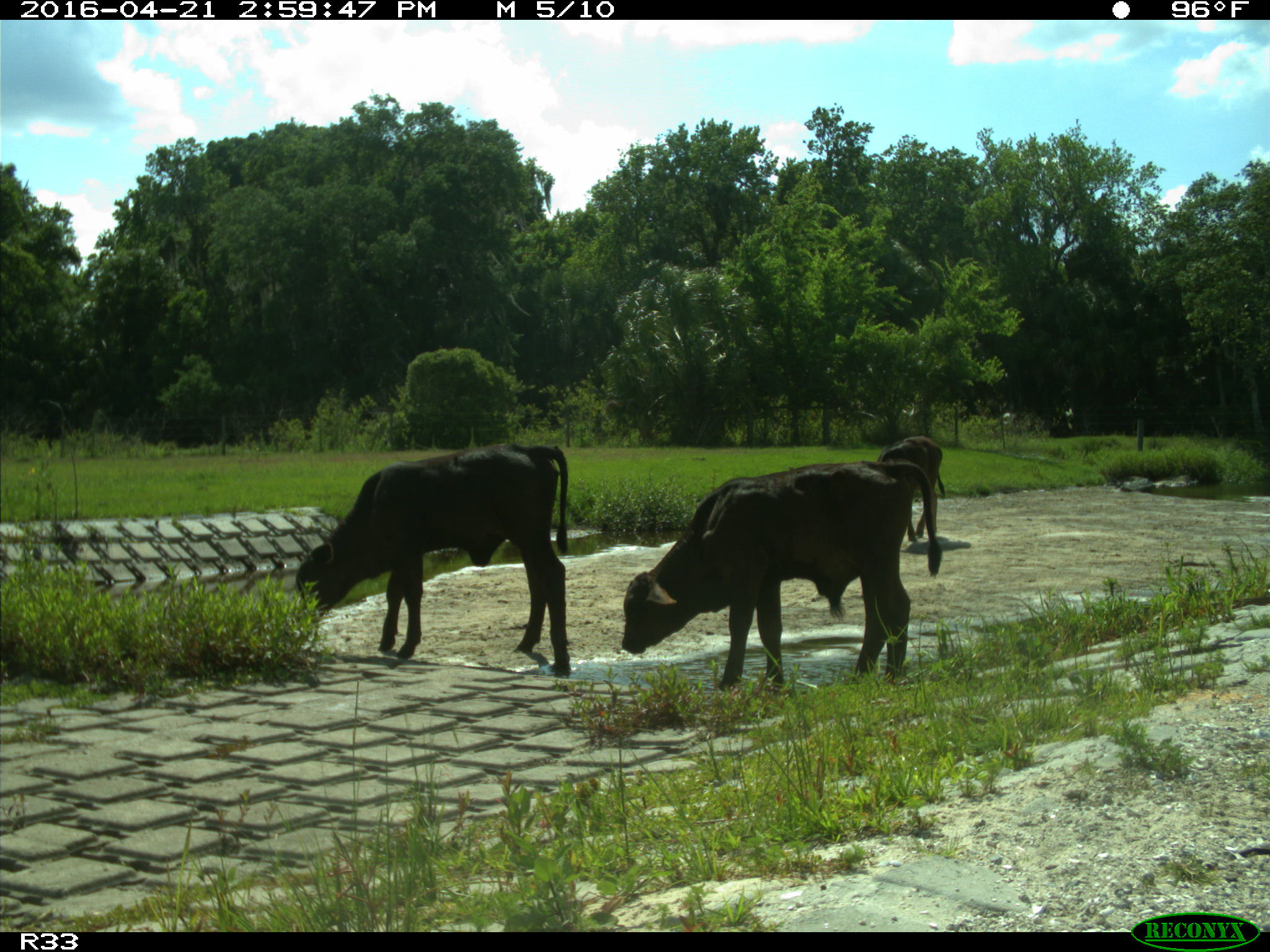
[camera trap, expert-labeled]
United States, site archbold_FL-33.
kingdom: Animalia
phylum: Chordata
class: Mammalia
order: Artiodactyla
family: Bovidae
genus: Bos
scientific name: Bos taurus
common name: domestic cow